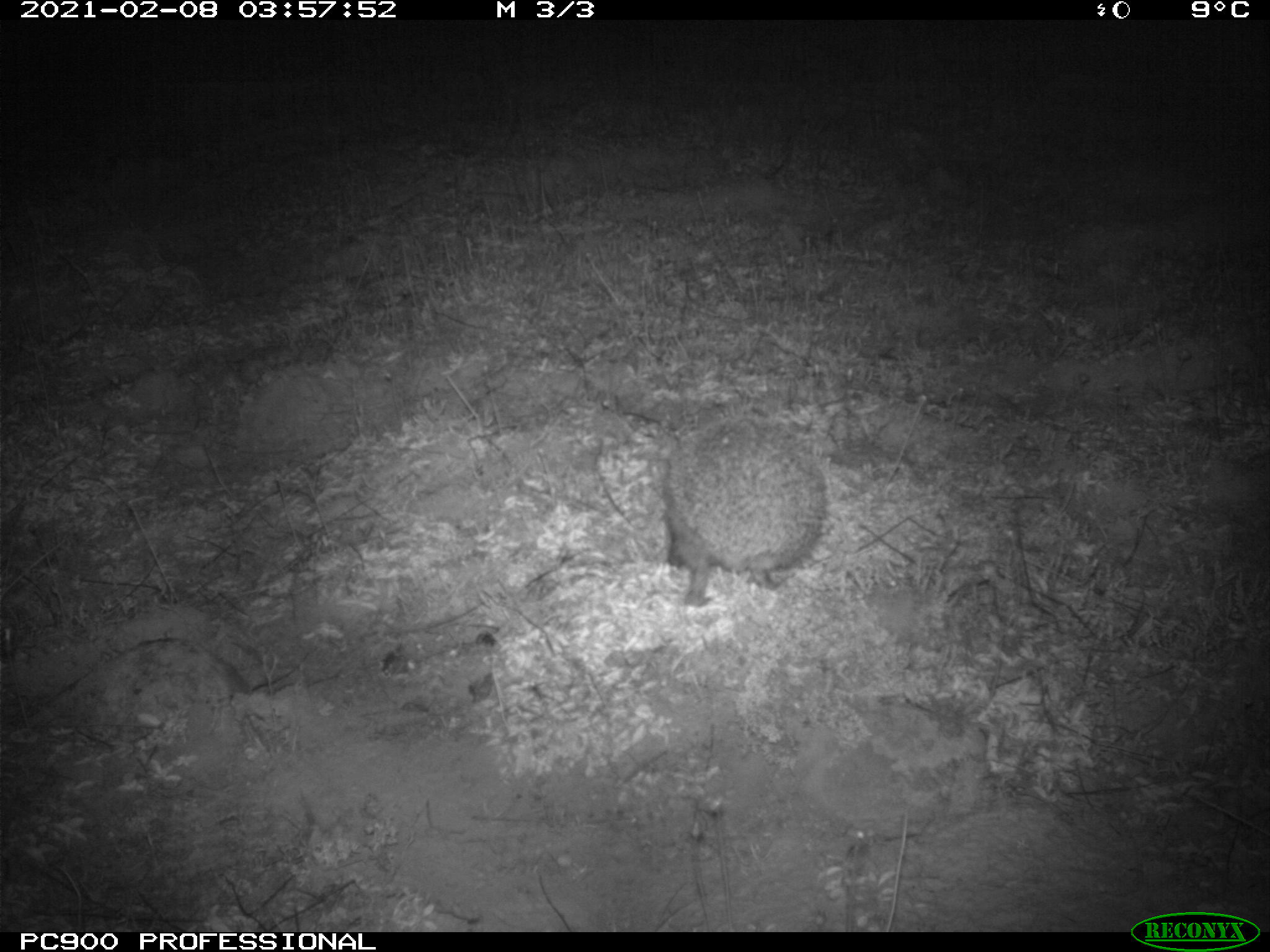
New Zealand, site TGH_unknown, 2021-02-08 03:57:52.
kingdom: Animalia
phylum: Chordata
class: Mammalia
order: Eulipotyphla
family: Erinaceidae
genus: Erinaceus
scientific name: Erinaceus europaeus europaeus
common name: european hedgehog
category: hedgehog